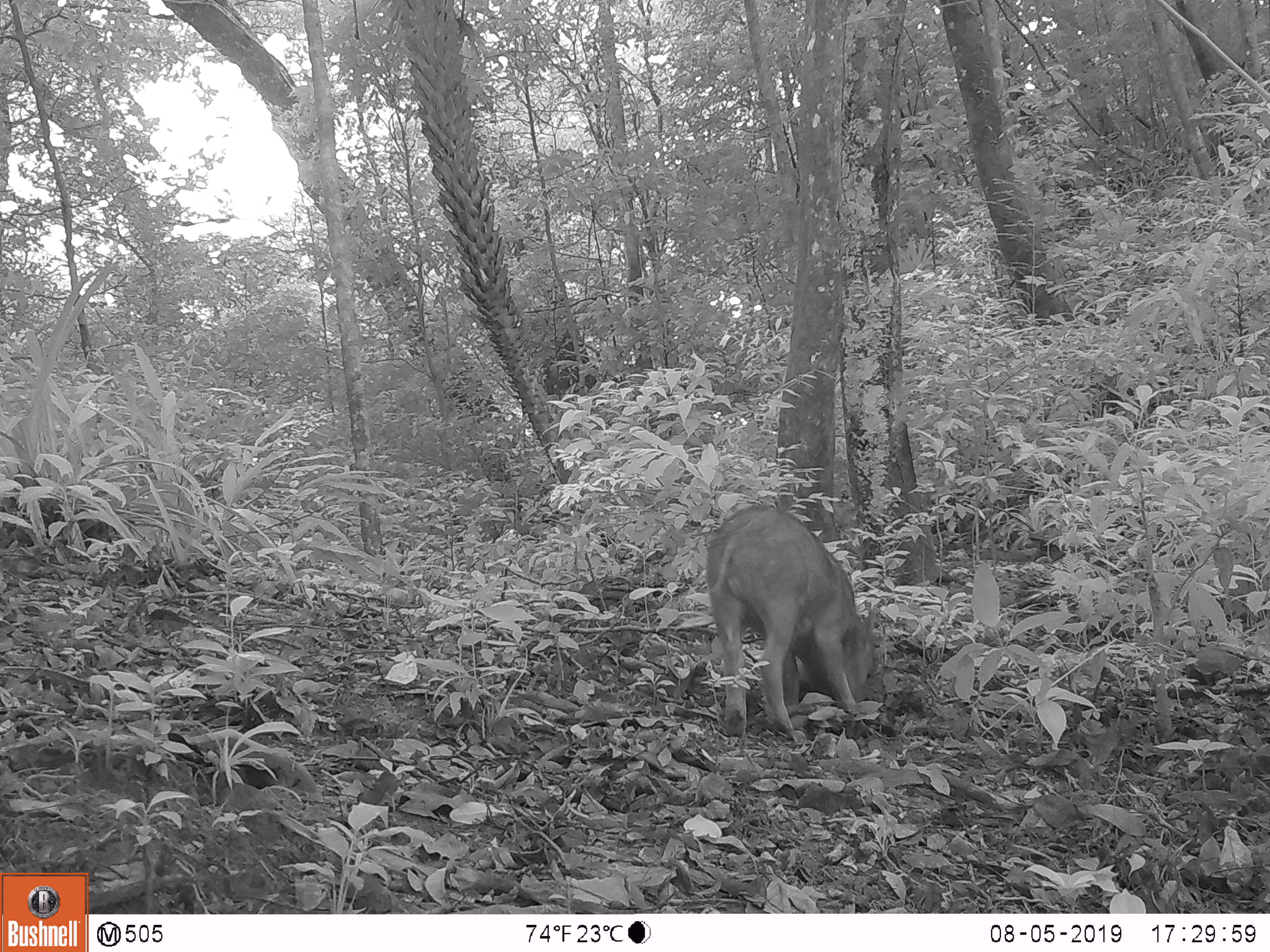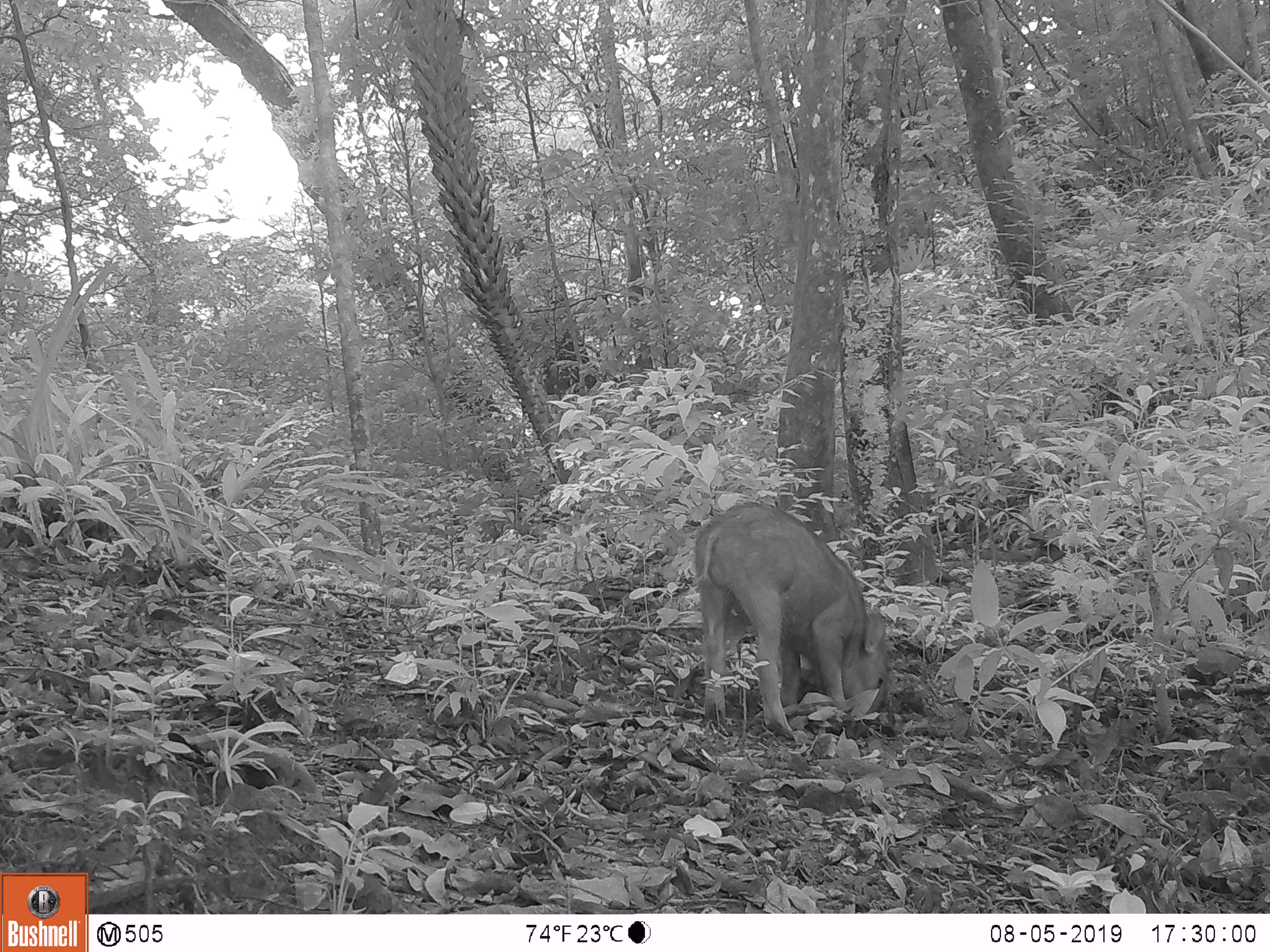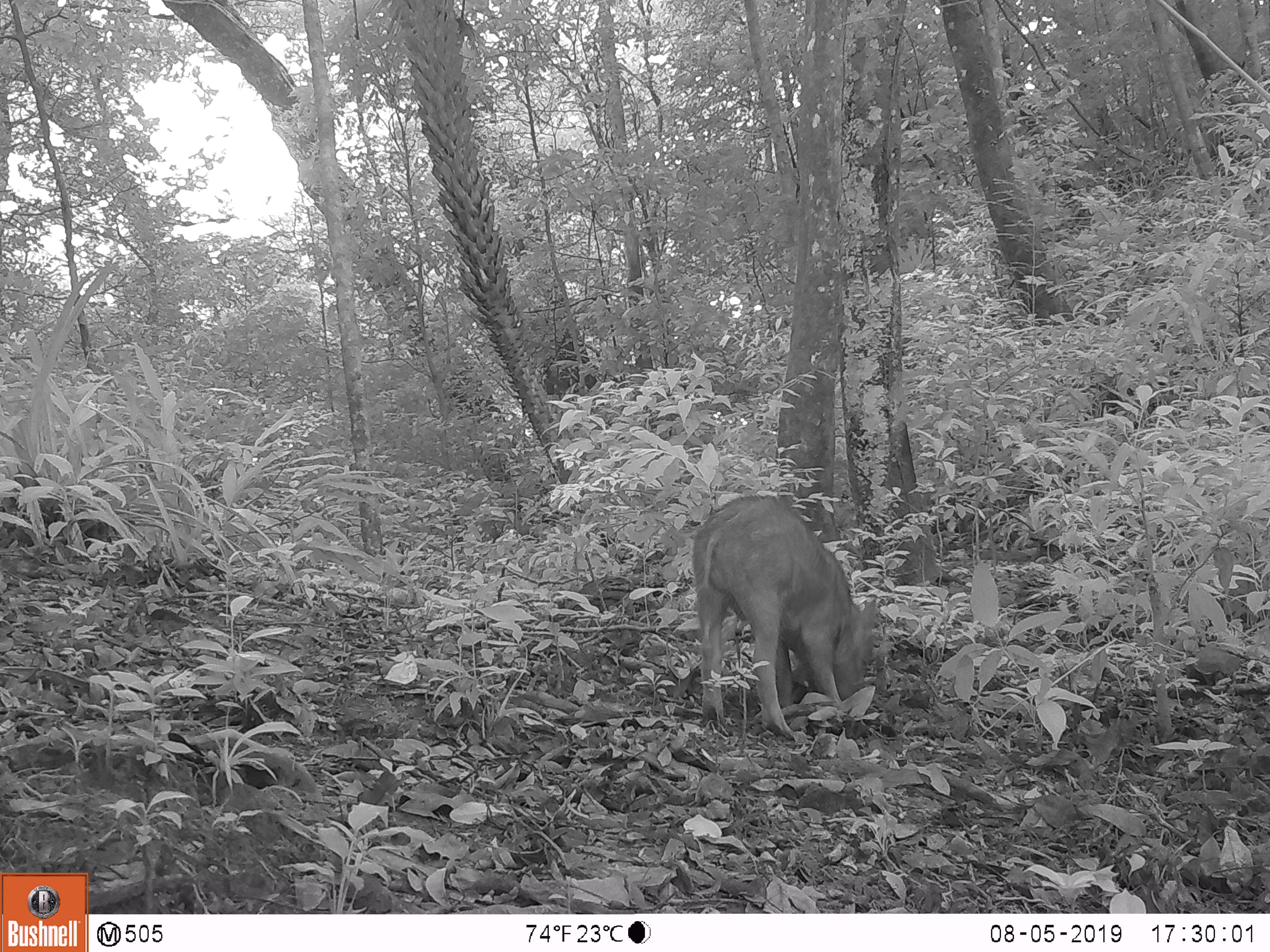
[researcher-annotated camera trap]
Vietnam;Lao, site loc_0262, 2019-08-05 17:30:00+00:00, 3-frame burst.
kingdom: Animalia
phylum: Chordata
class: Mammalia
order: Artiodactyla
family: Suidae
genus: Sus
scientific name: Sus scrofa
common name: eurasian wild pig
Eurasian wild pig (Sus scrofa). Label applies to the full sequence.